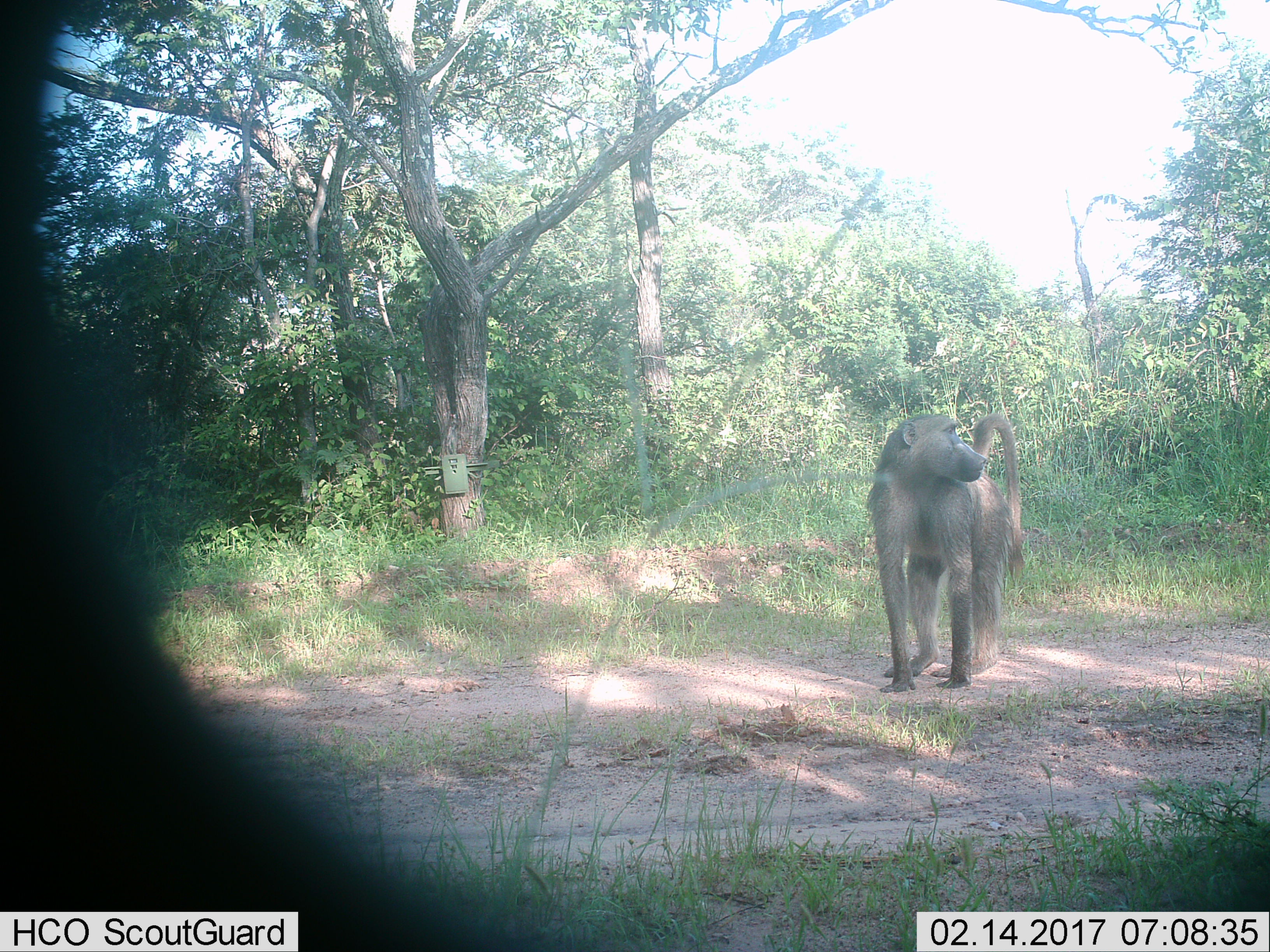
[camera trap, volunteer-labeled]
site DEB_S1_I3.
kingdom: Animalia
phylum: Chordata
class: Mammalia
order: Primates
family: Cercopithecidae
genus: Papio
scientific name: Papio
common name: baboon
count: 1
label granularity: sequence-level